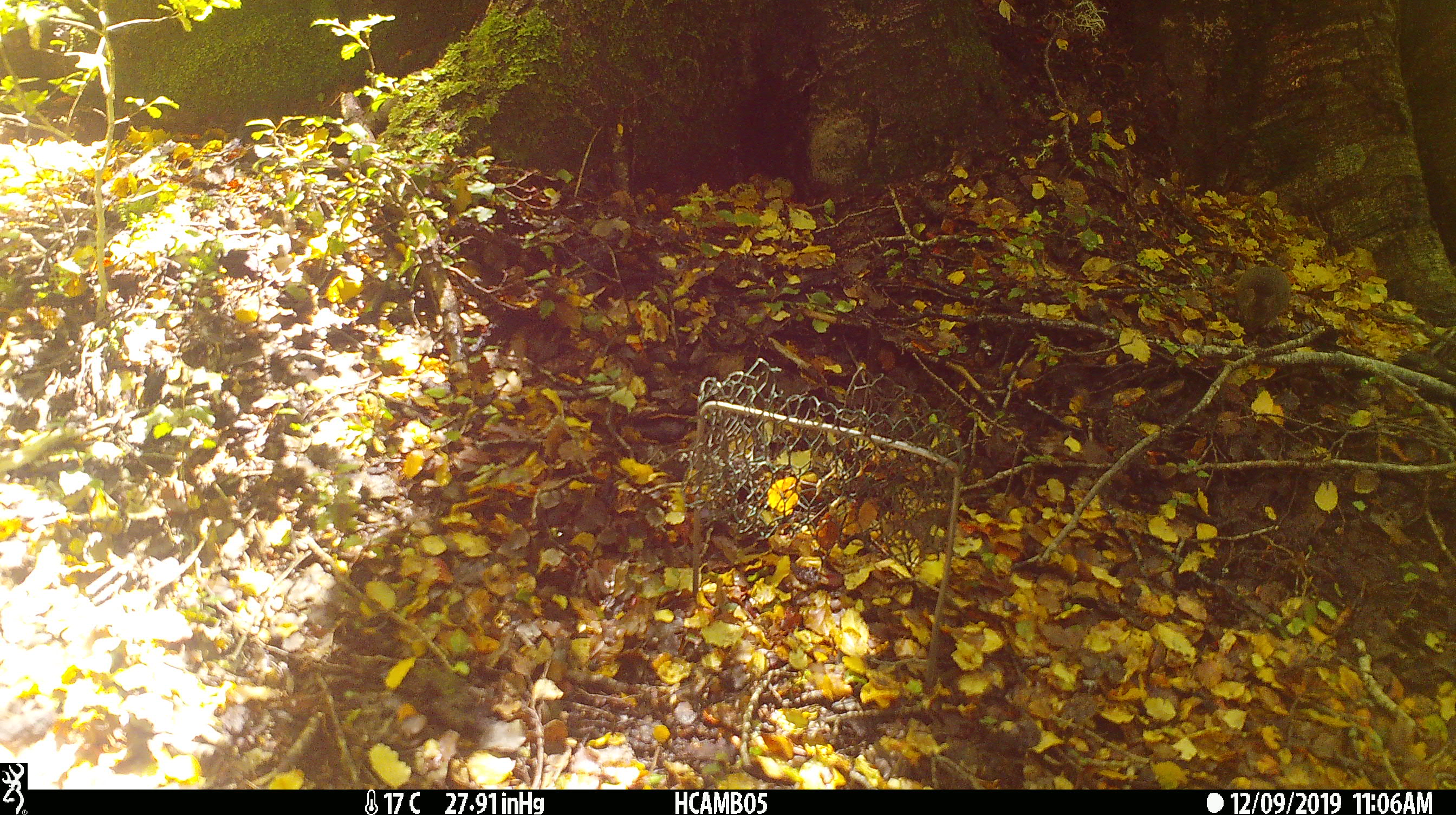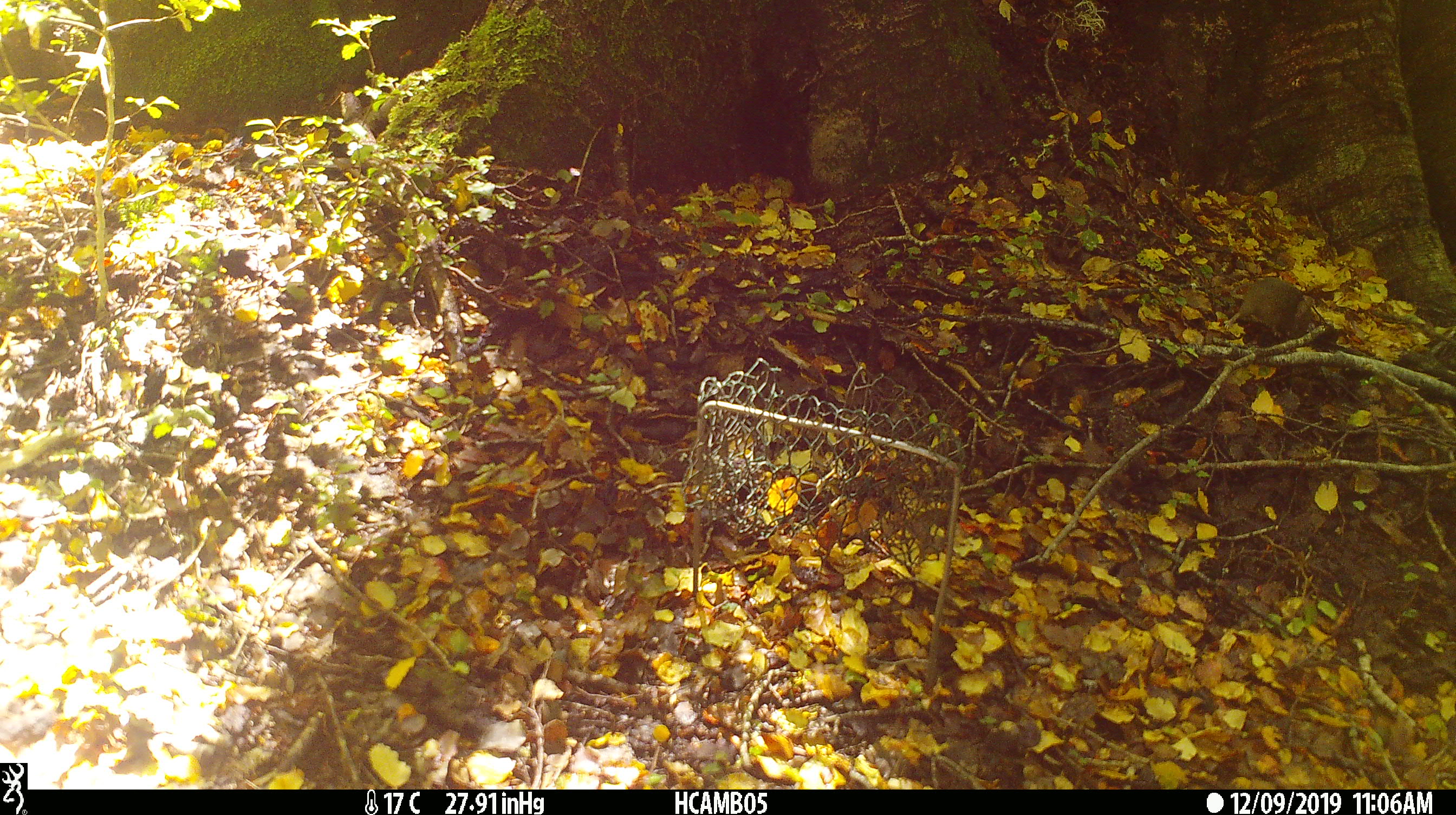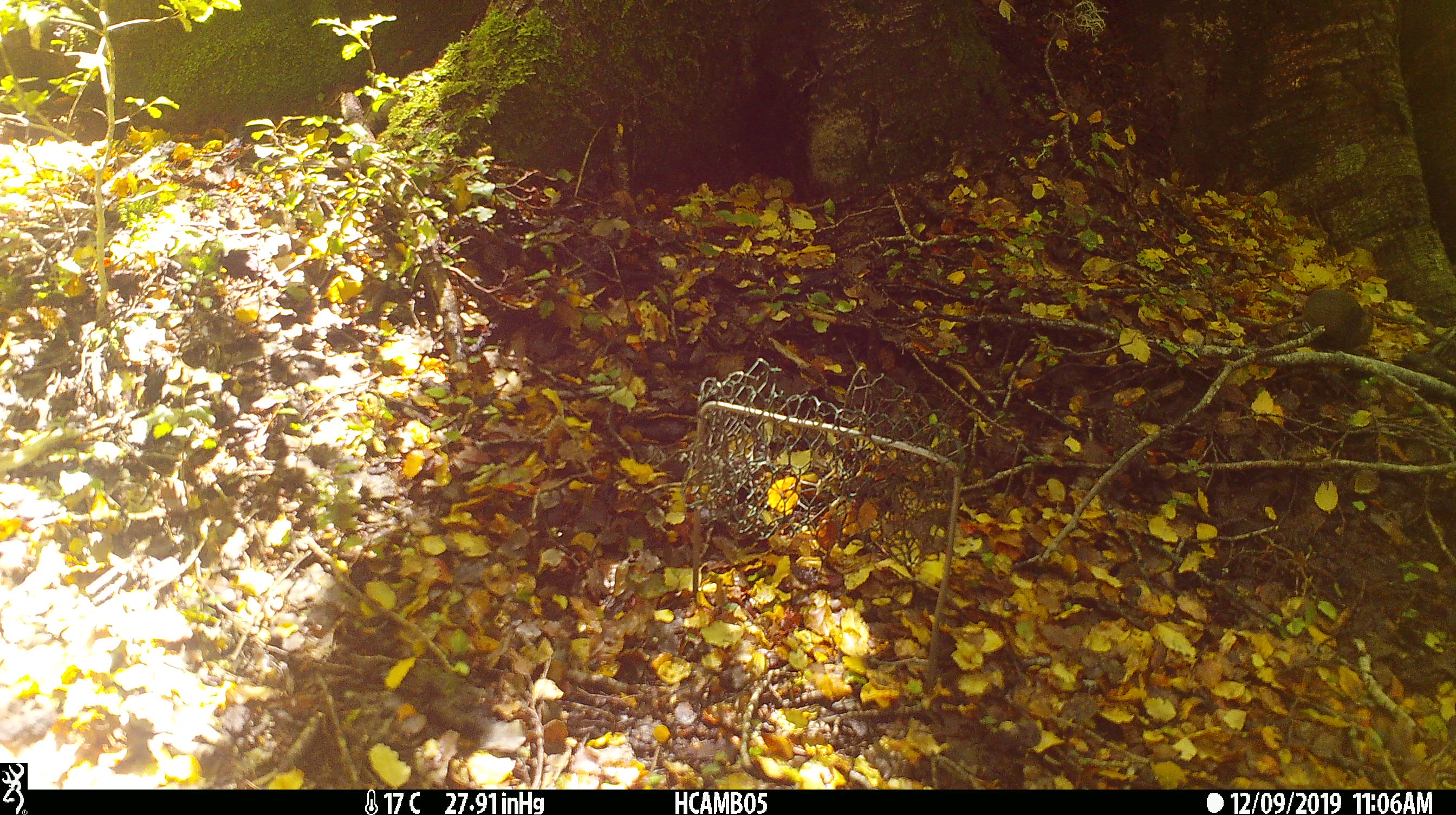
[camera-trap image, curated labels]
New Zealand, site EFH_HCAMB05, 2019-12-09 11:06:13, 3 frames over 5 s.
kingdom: Animalia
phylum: Chordata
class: Mammalia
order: Rodentia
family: Muridae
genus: Mus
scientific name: Mus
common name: mouse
Mouse (Mus).